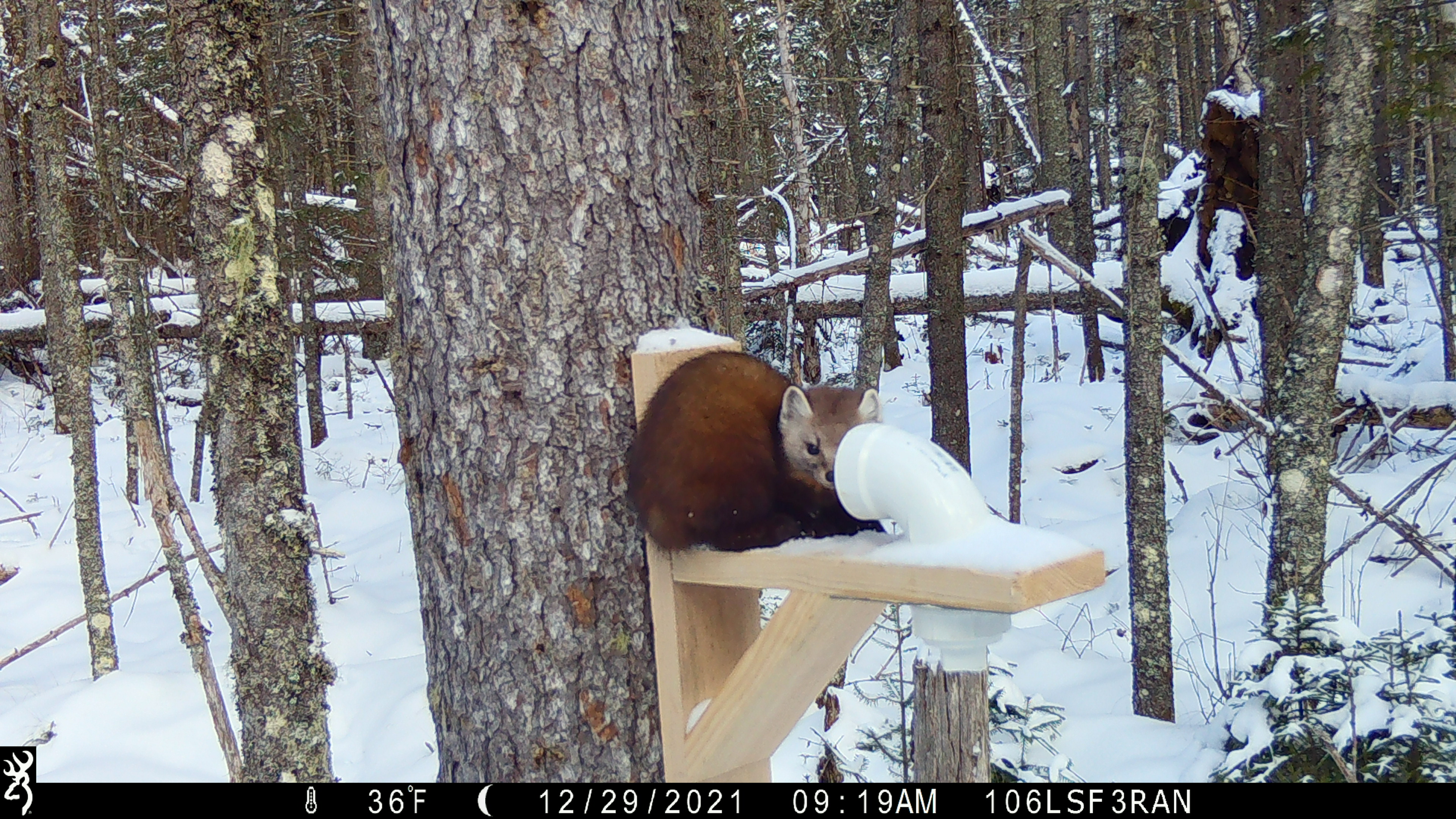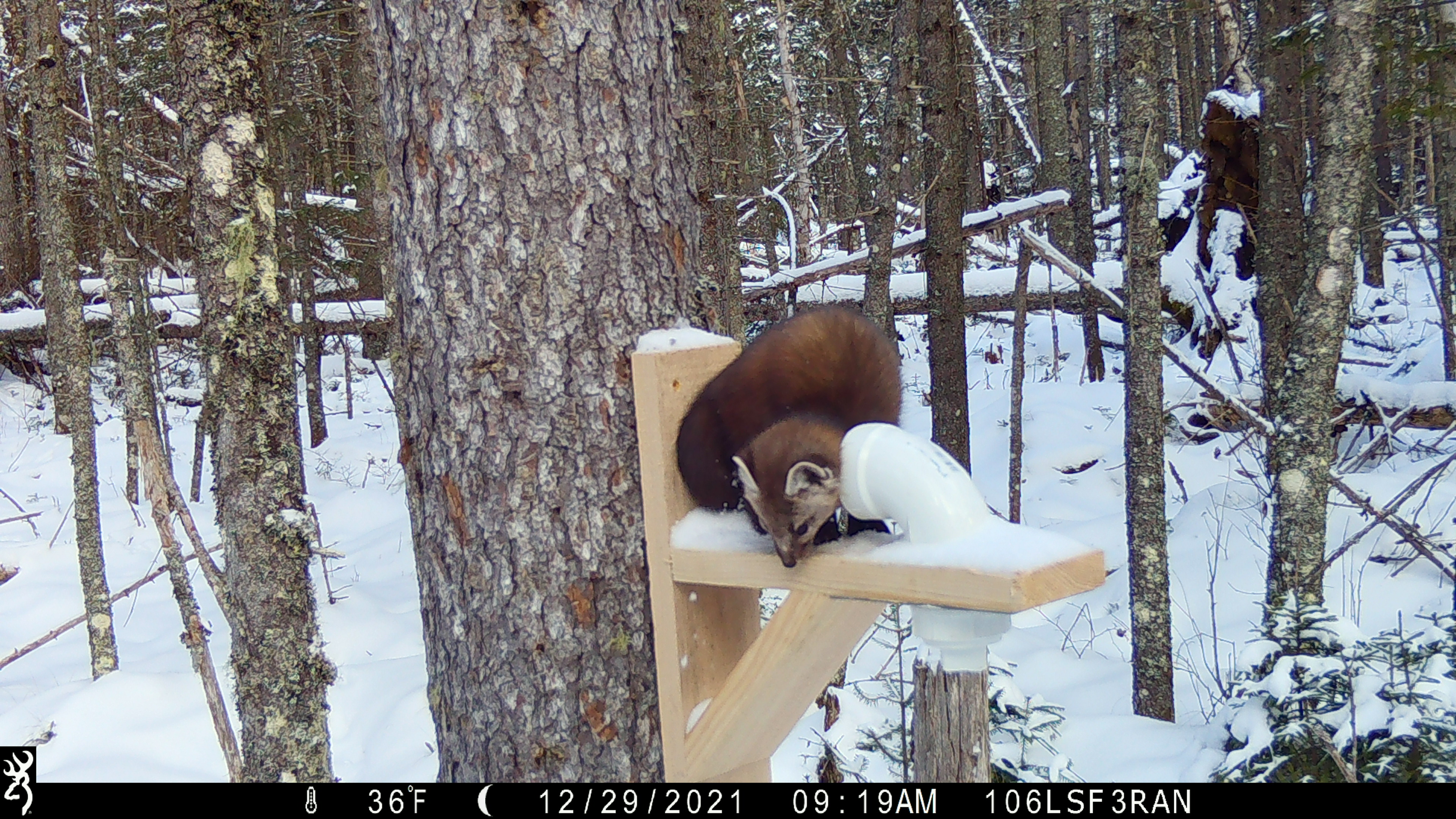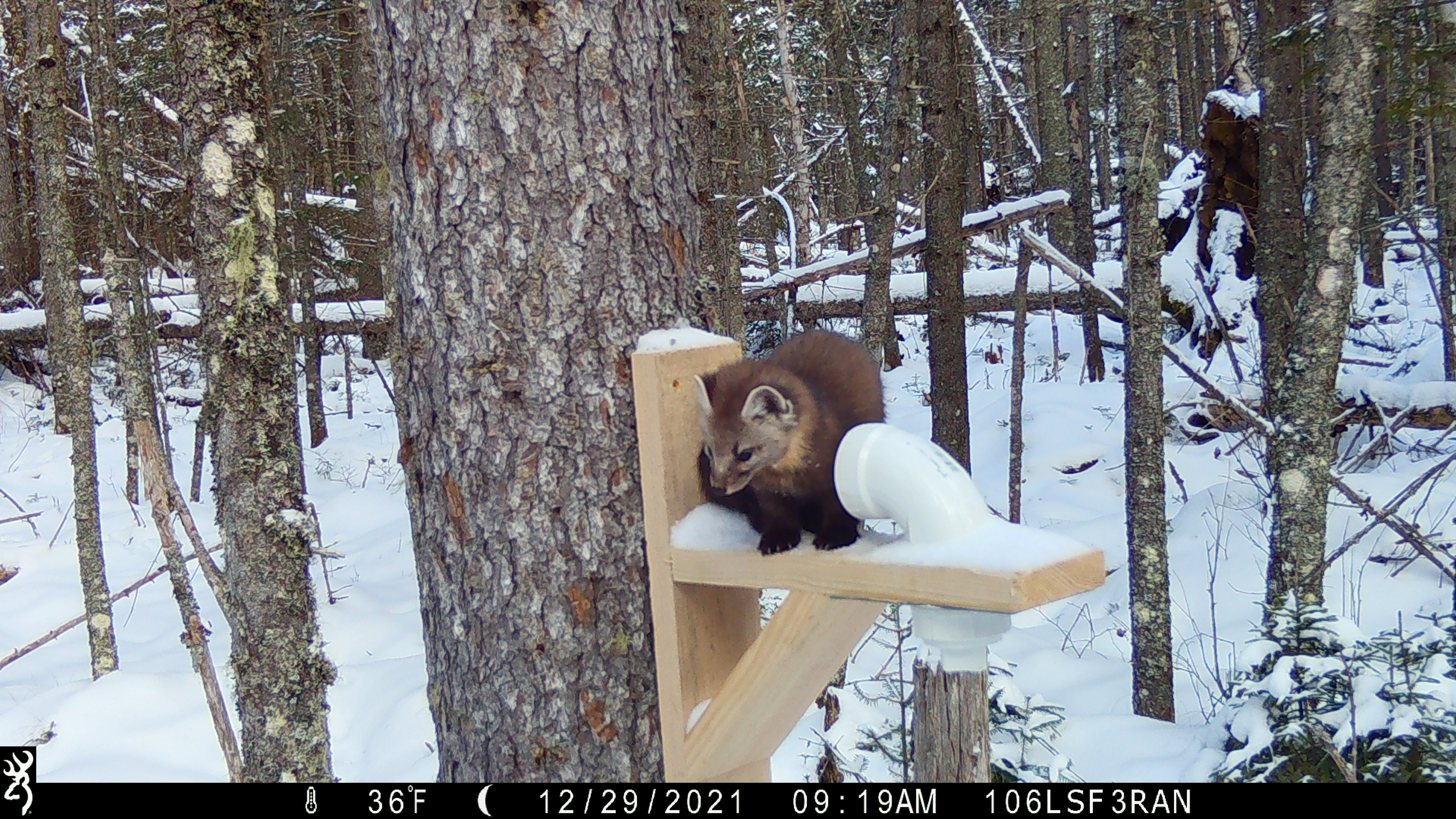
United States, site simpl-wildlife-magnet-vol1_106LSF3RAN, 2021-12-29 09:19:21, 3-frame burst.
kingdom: Animalia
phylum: Chordata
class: Mammalia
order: Carnivora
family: Mustelidae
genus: Martes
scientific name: Martes americana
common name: american marten